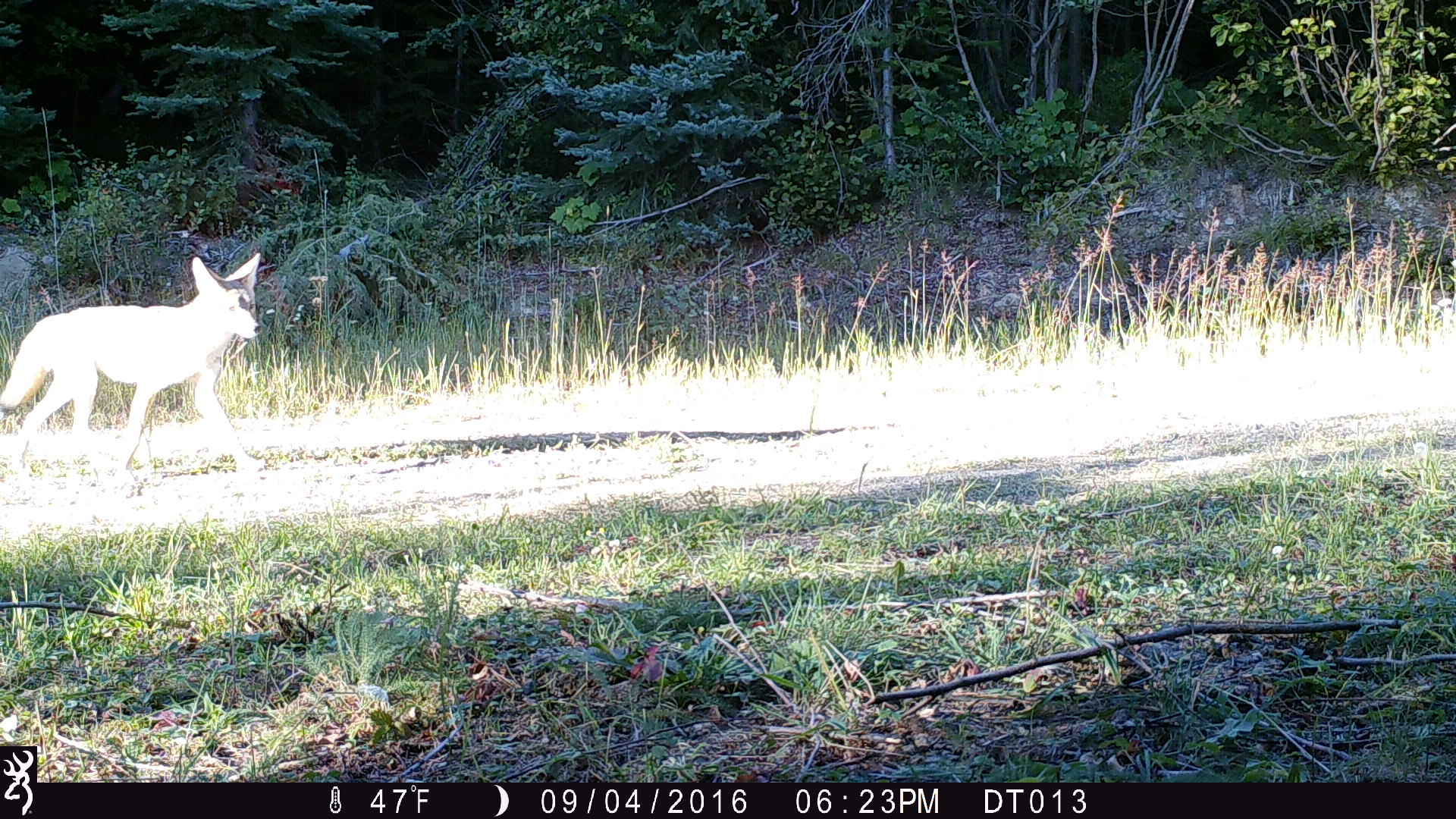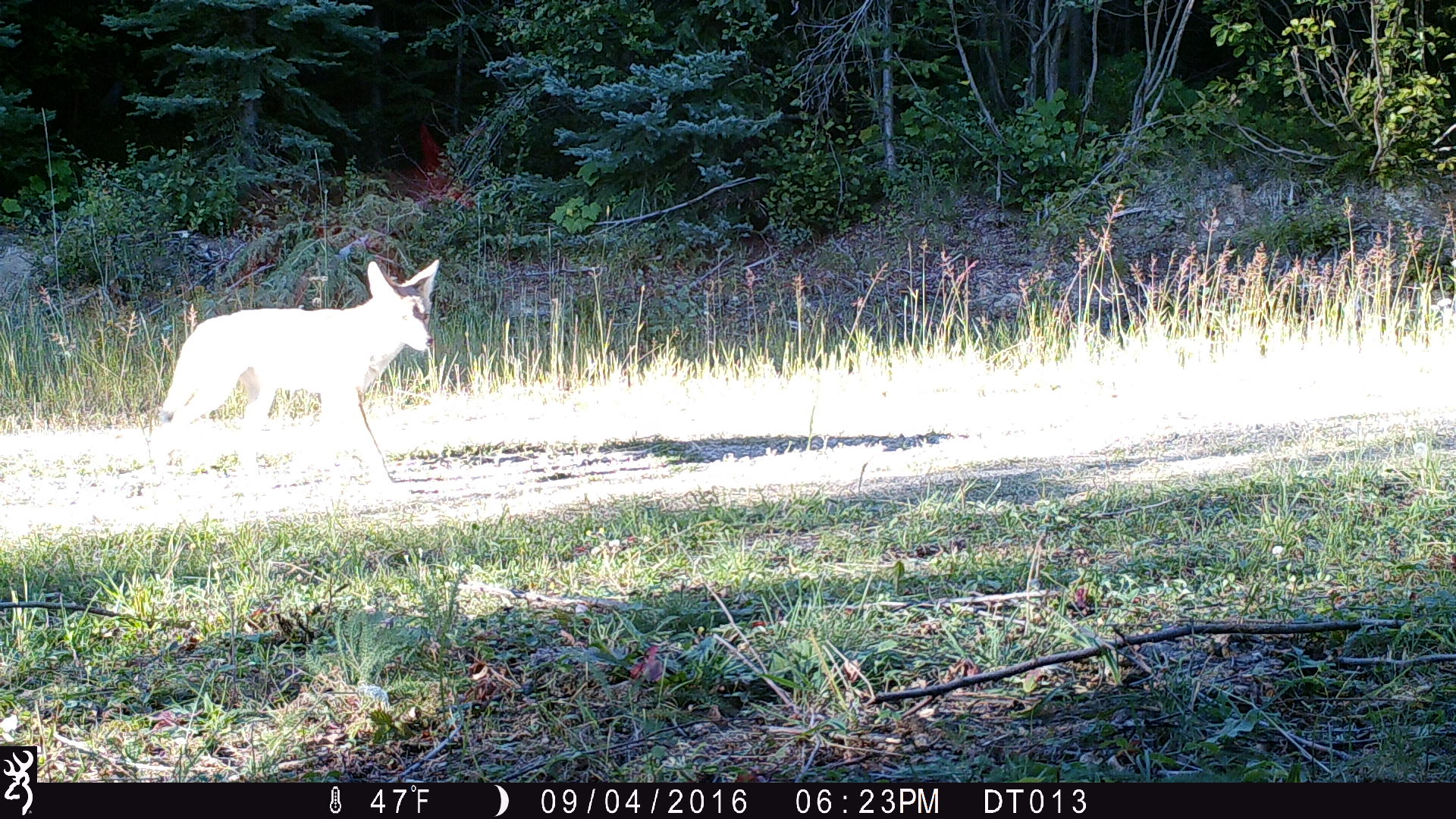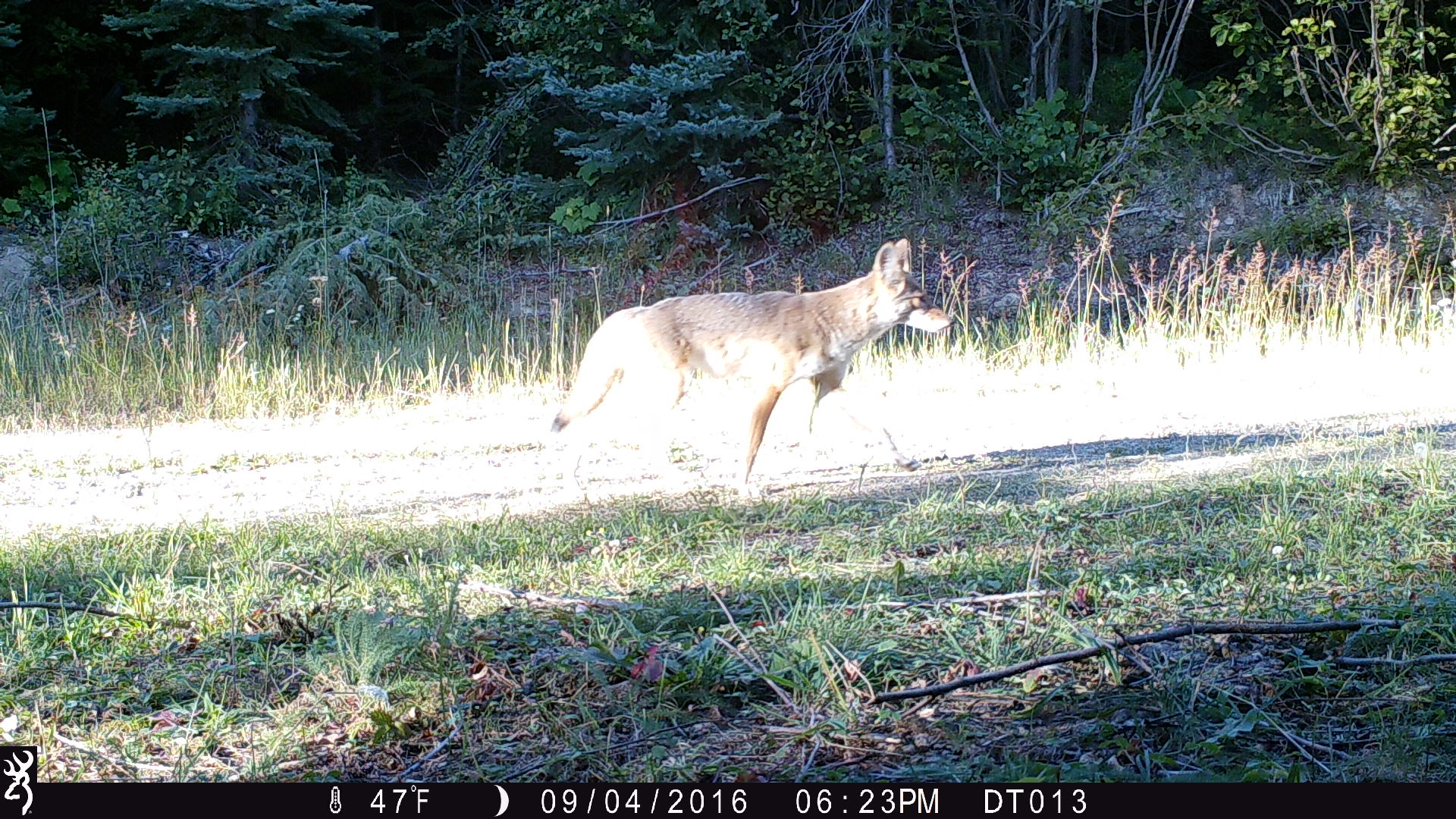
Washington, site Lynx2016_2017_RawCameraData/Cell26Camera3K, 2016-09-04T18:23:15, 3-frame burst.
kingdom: Animalia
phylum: Chordata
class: Mammalia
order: Carnivora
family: Canidae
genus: Canis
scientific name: Canis latrans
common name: coyote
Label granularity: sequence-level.